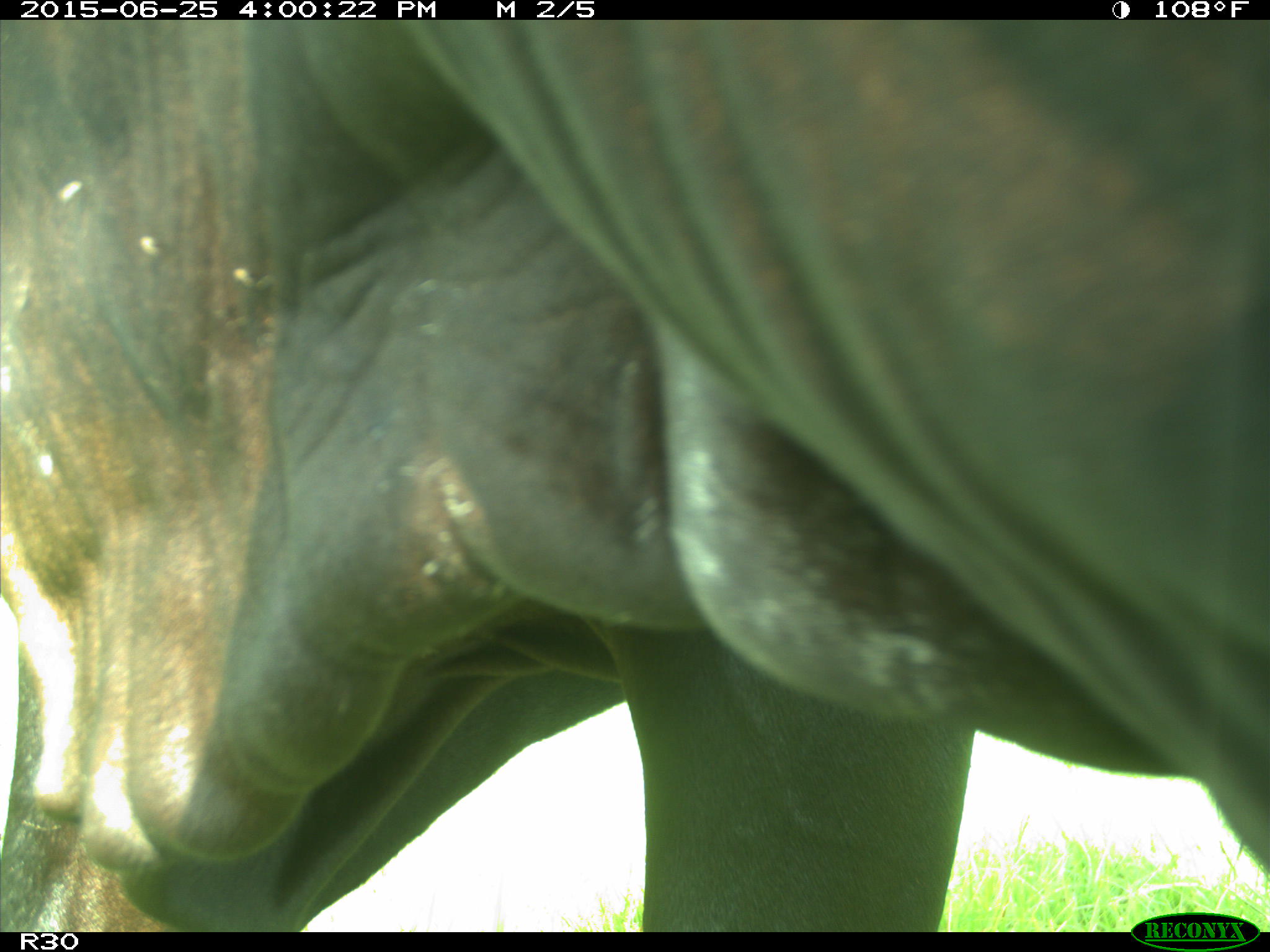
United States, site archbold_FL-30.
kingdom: Animalia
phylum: Chordata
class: Mammalia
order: Artiodactyla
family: Bovidae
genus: Bos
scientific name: Bos taurus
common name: domestic cow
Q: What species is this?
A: Bos taurus (domestic cow).